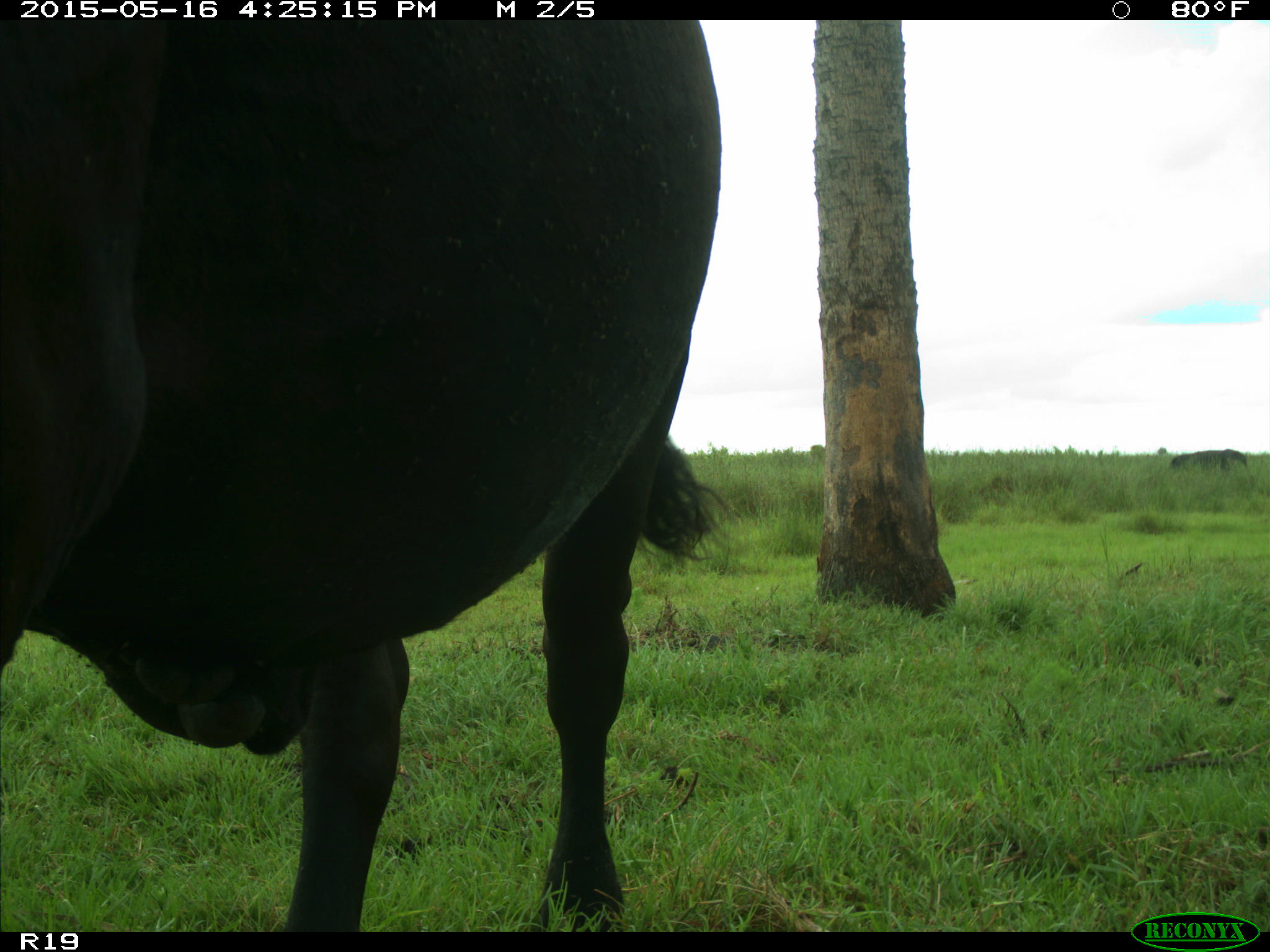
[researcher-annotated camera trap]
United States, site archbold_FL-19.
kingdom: Animalia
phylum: Chordata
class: Mammalia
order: Artiodactyla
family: Bovidae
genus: Bos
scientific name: Bos taurus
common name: domestic cow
Bos taurus (domestic cow).